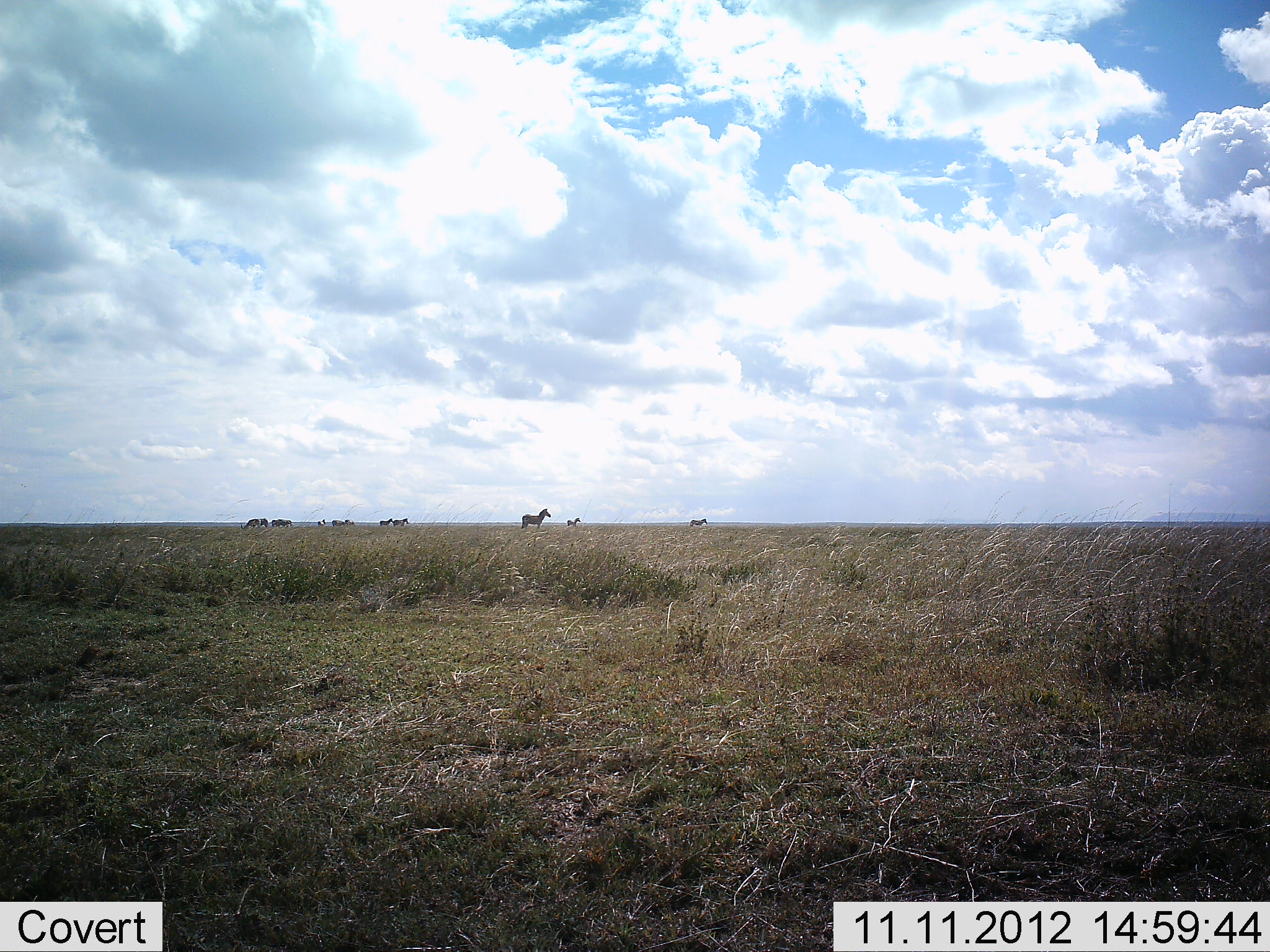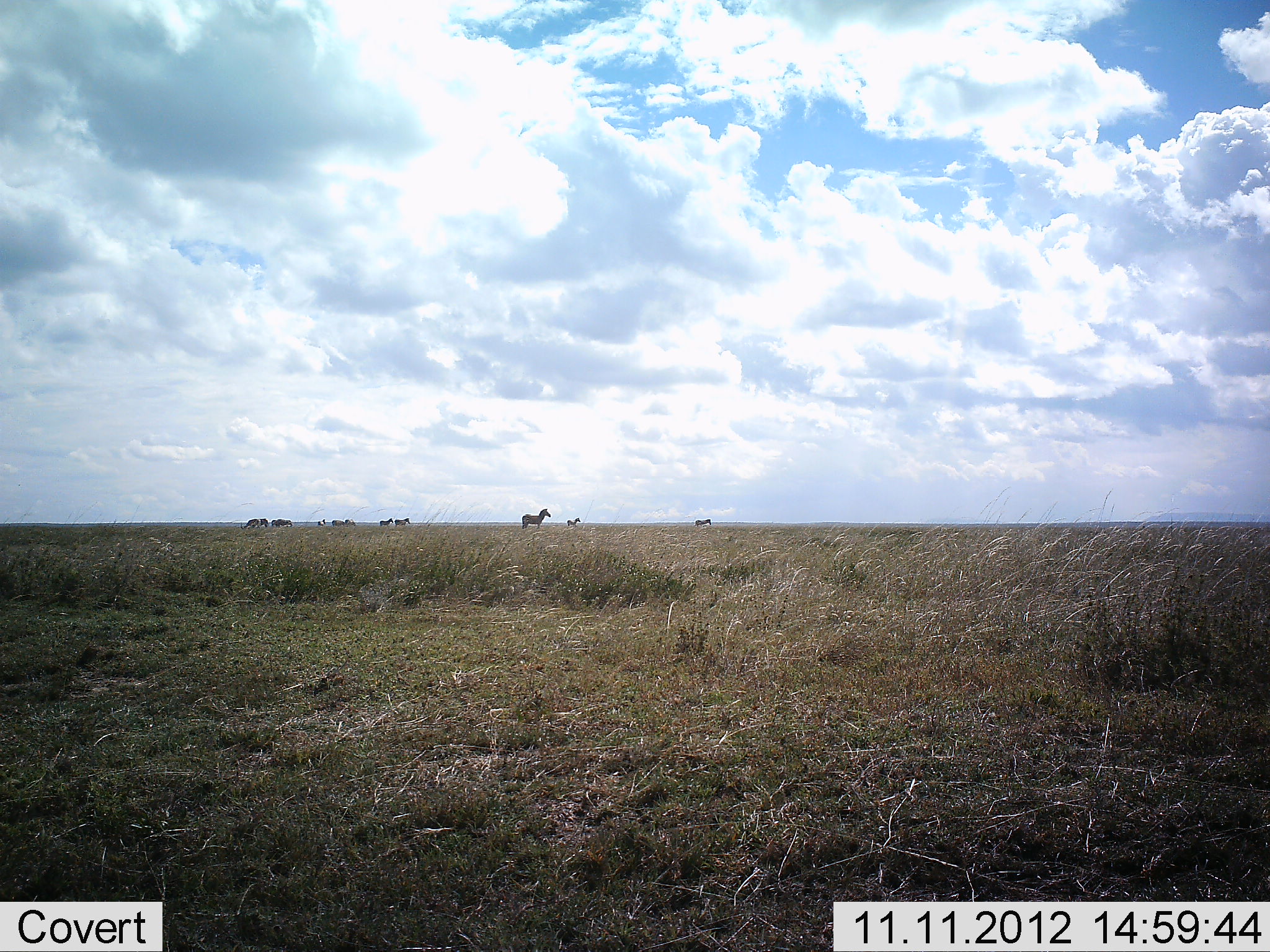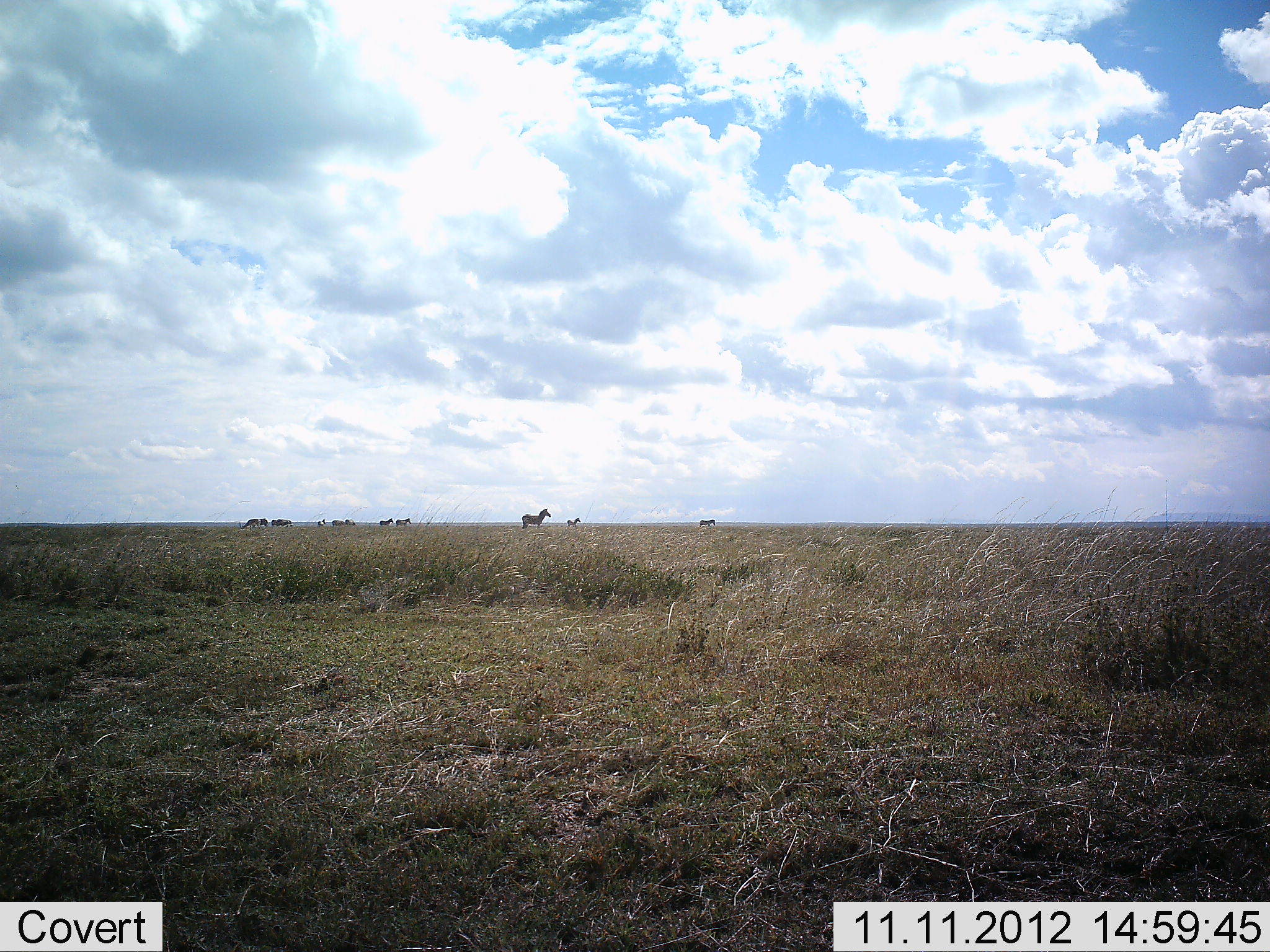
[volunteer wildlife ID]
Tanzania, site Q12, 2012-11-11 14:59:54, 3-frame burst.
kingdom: Animalia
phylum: Chordata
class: Mammalia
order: Perissodactyla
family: Equidae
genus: Equus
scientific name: Equus quagga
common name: plains zebra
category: zebra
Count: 8.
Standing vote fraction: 83%.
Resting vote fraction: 0%.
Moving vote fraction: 58%.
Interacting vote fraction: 0%.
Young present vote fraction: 0%.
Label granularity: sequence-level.